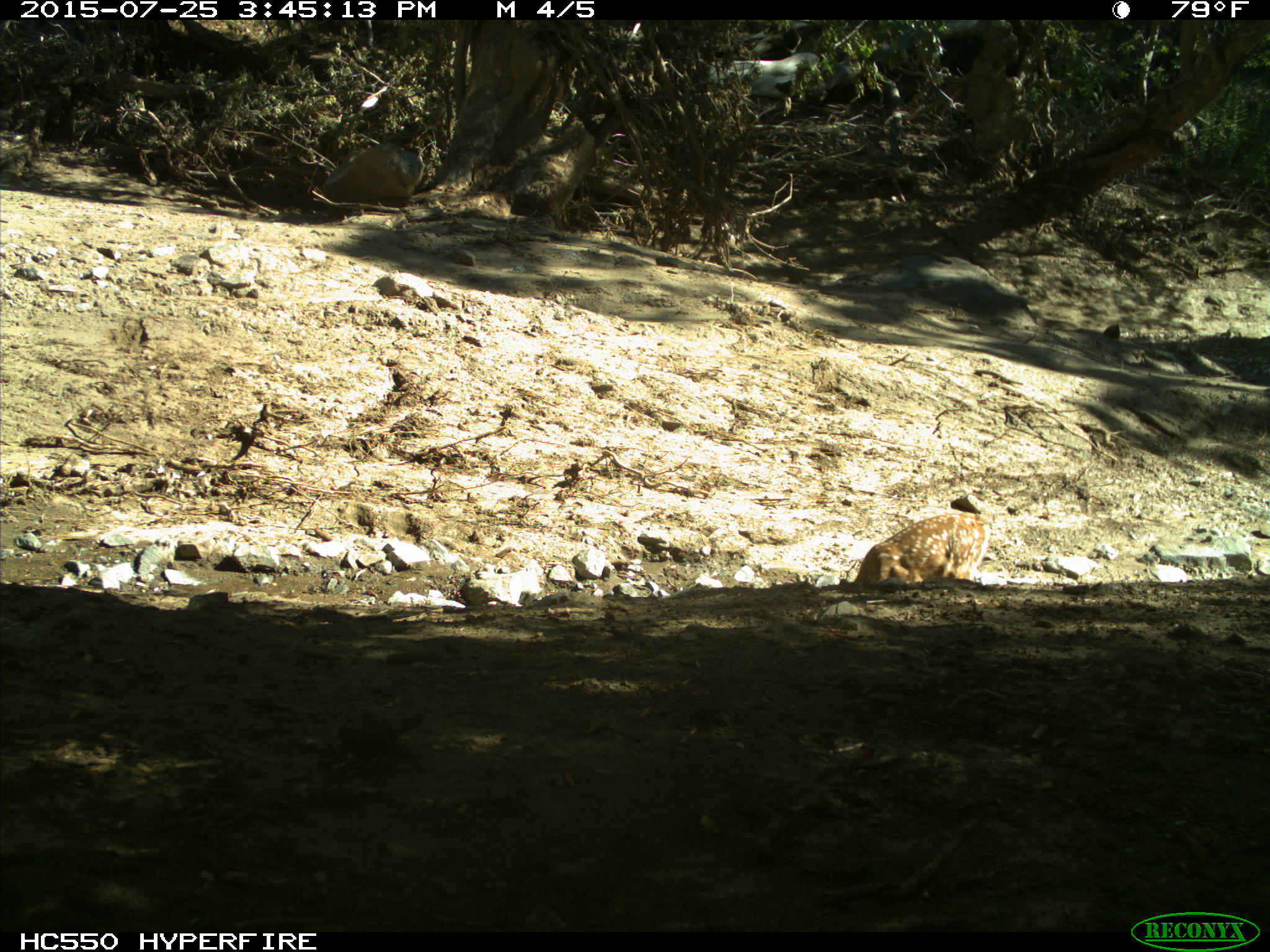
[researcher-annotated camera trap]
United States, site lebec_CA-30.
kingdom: Animalia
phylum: Chordata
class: Mammalia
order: Artiodactyla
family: Cervidae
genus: Odocoileus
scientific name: Odocoileus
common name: deer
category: unidentified deer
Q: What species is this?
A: Unidentified deer (deer) (Odocoileus).